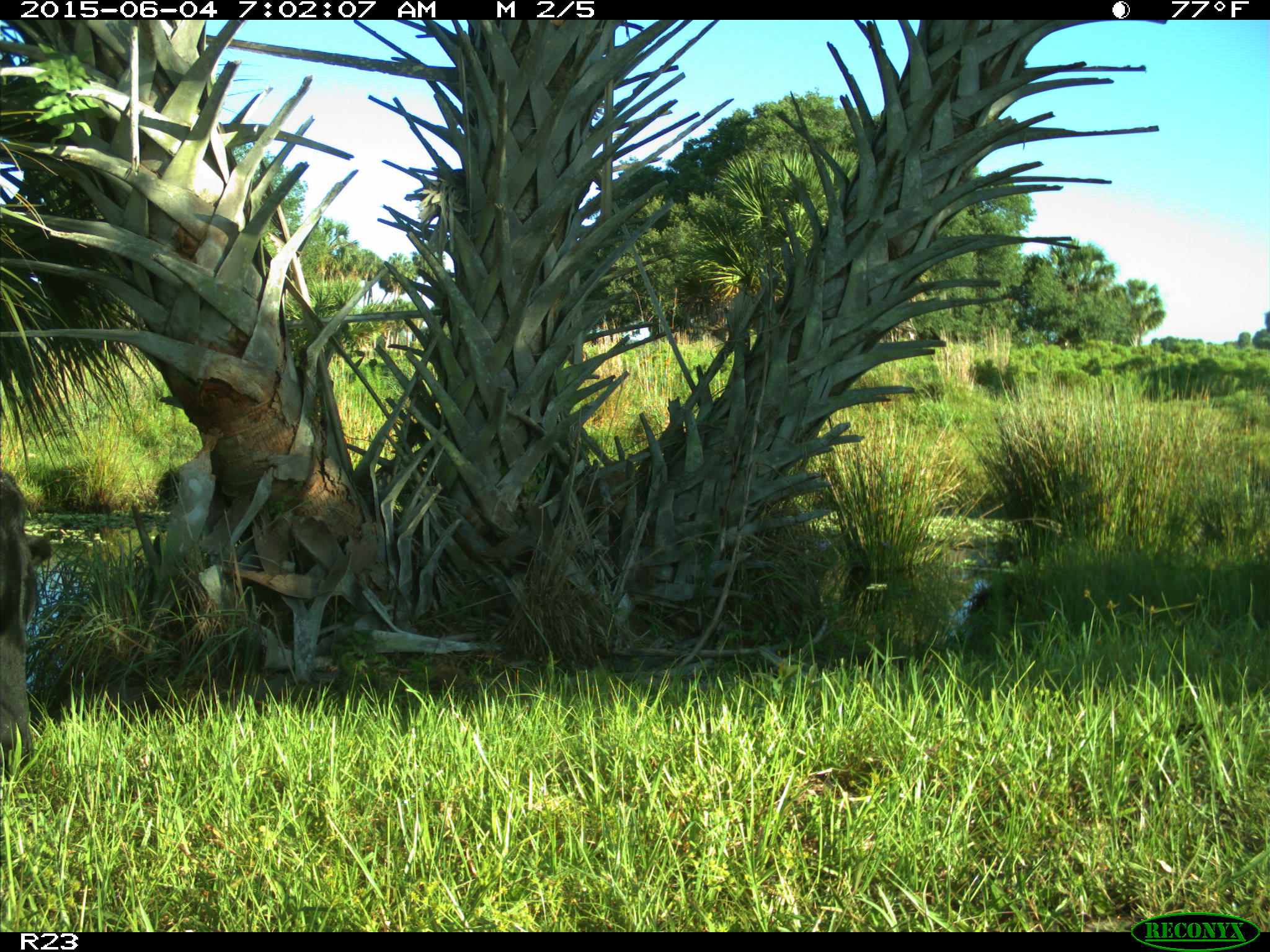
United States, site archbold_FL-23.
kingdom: Animalia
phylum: Chordata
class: Mammalia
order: Artiodactyla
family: Bovidae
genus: Bos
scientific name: Bos taurus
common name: domestic cow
Bos taurus (domestic cow).